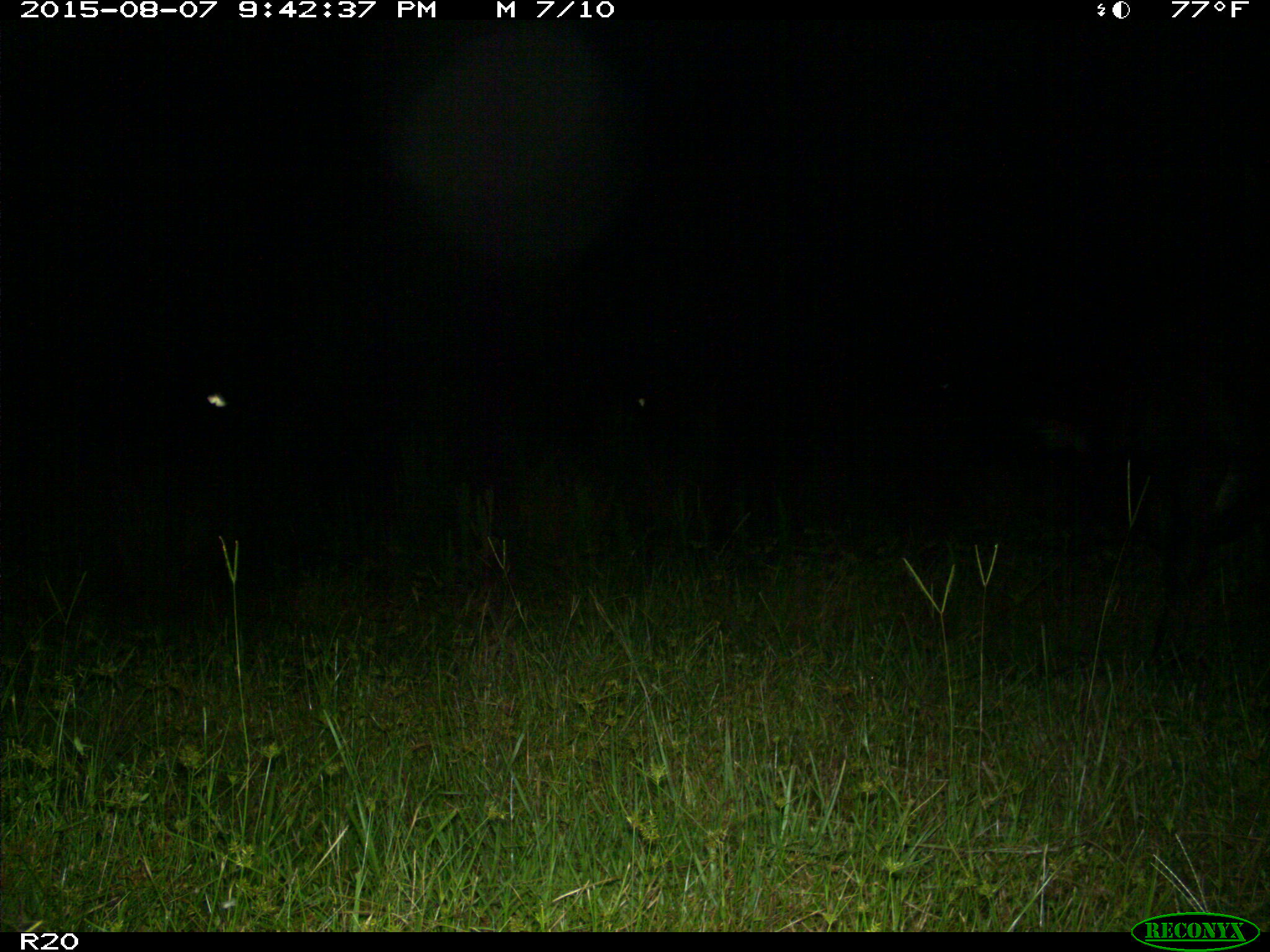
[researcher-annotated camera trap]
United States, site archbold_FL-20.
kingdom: Animalia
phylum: Chordata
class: Mammalia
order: Artiodactyla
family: Bovidae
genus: Bos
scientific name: Bos taurus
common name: domestic cow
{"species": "Bos taurus (domestic cow)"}